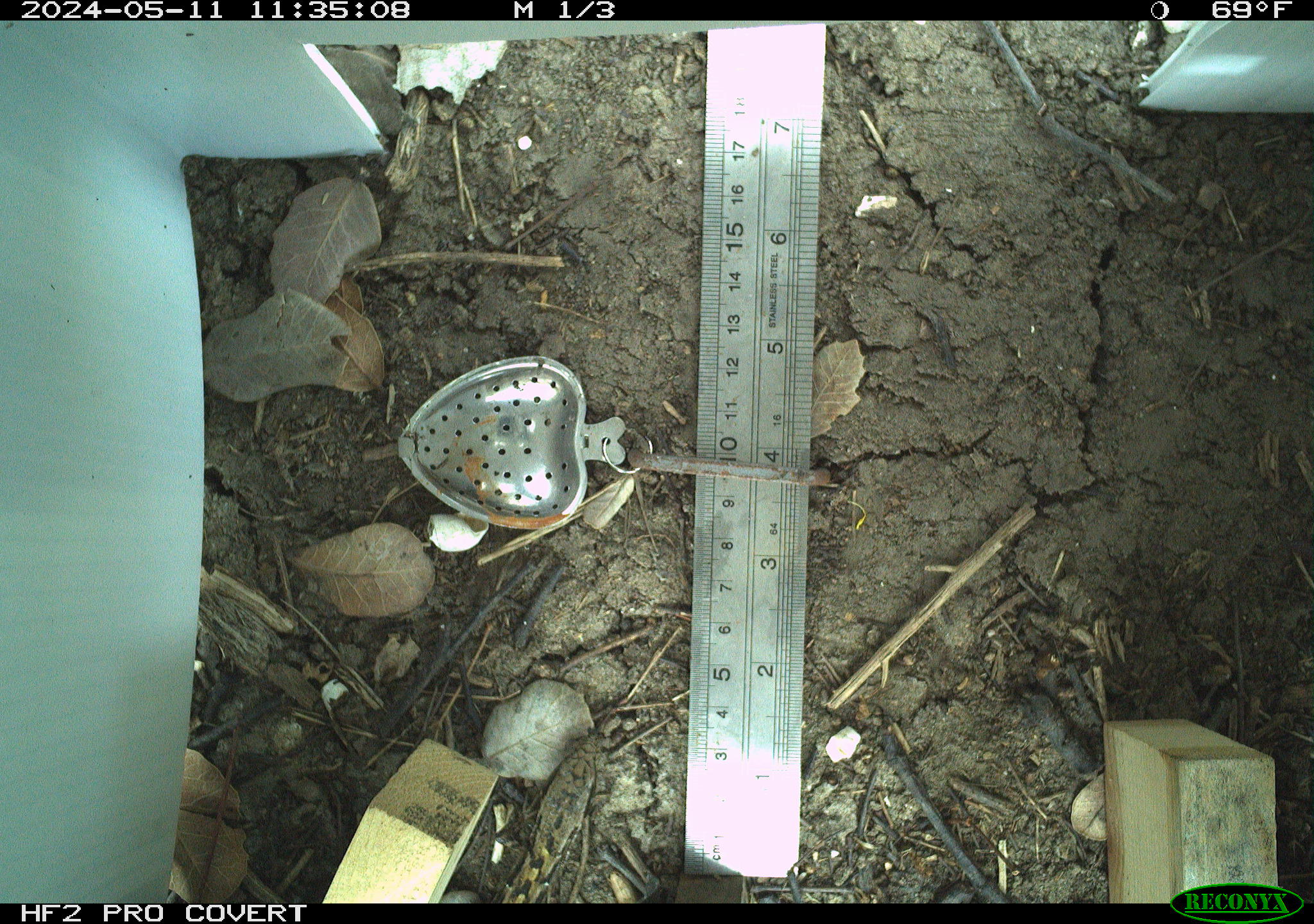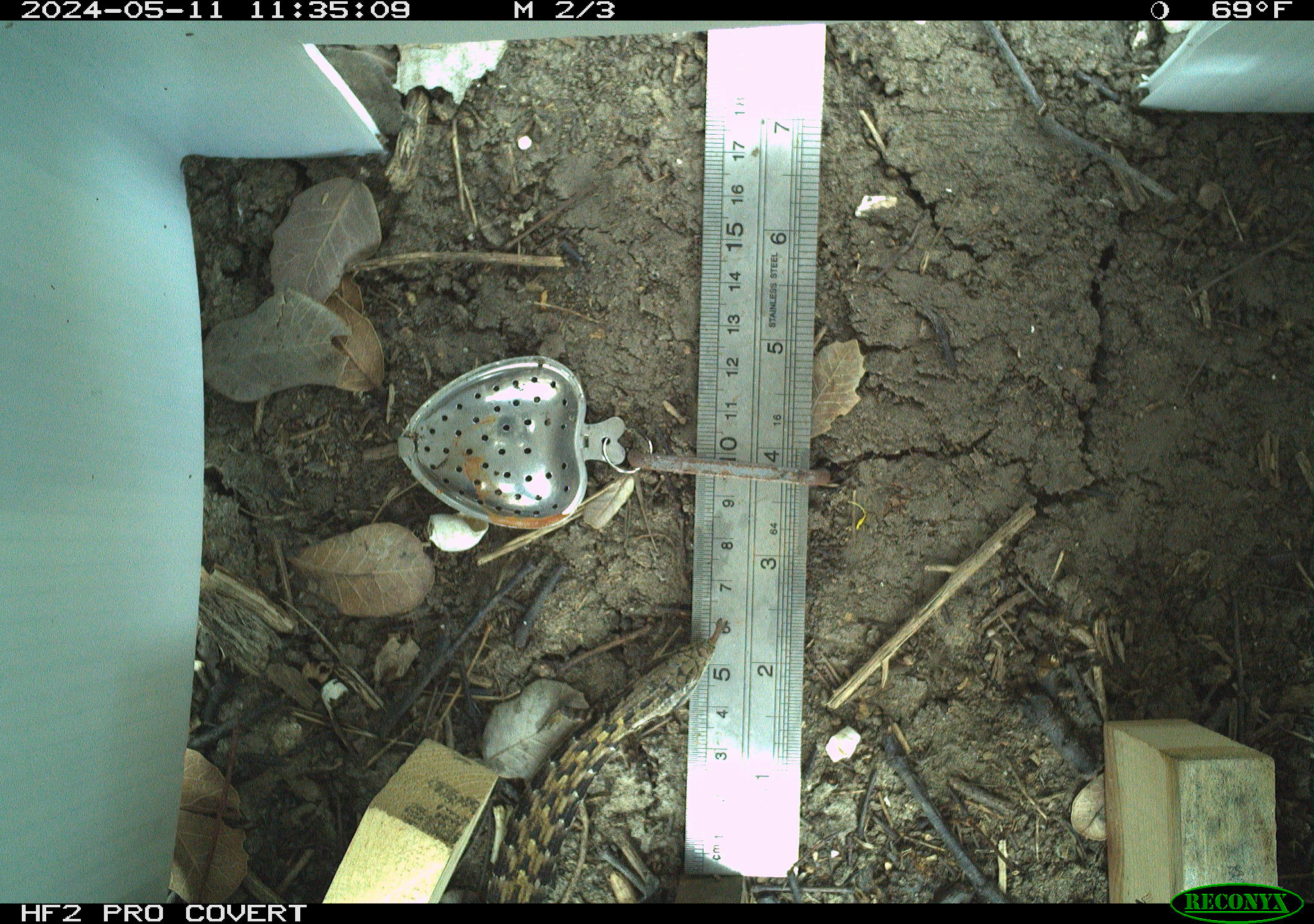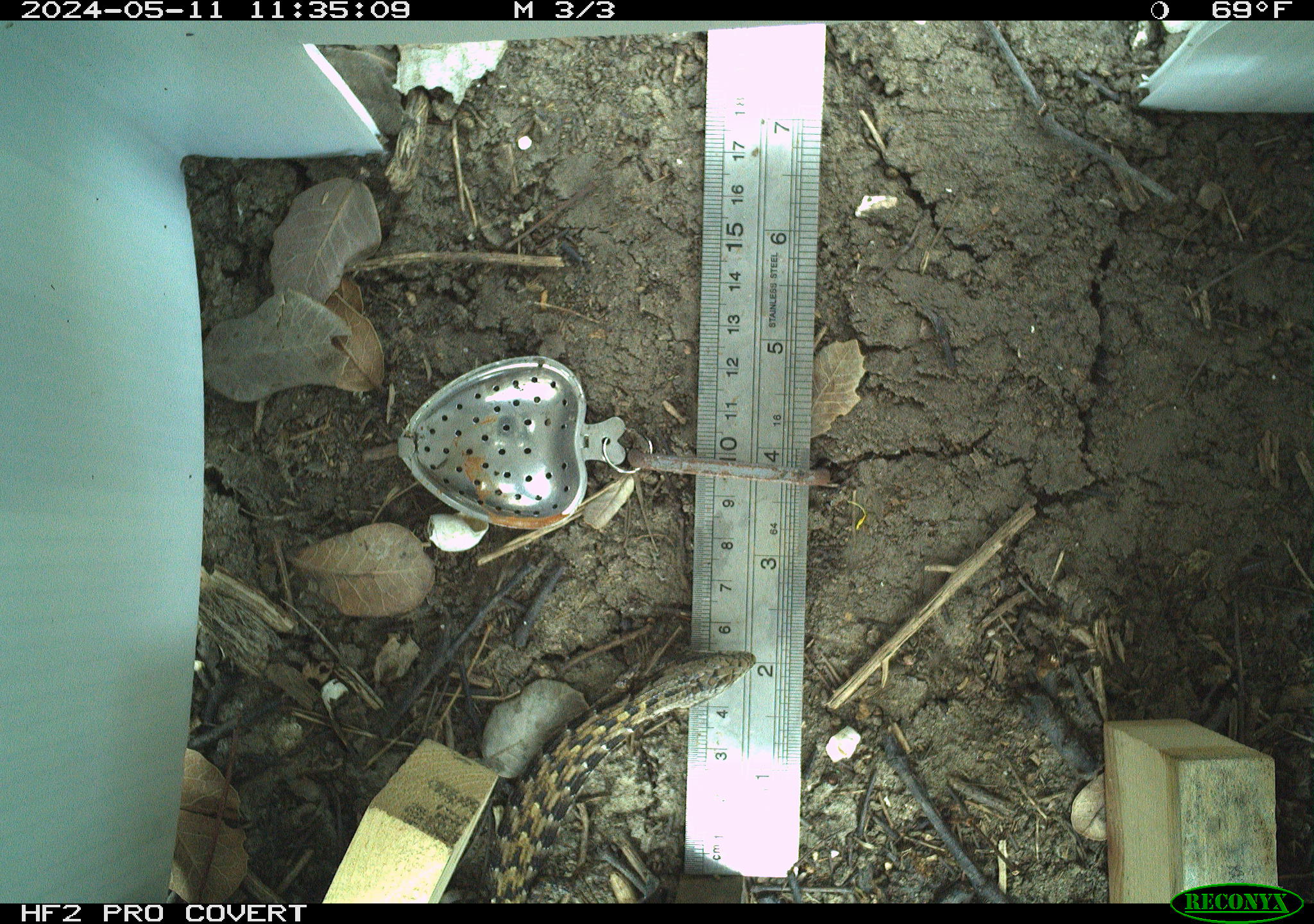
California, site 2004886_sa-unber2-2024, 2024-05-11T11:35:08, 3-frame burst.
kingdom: Animalia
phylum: Chordata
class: Reptilia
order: Squamata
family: Anguidae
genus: Elgaria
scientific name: Elgaria multicarinata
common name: southern alligator lizard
Southern alligator lizard (Elgaria multicarinata).